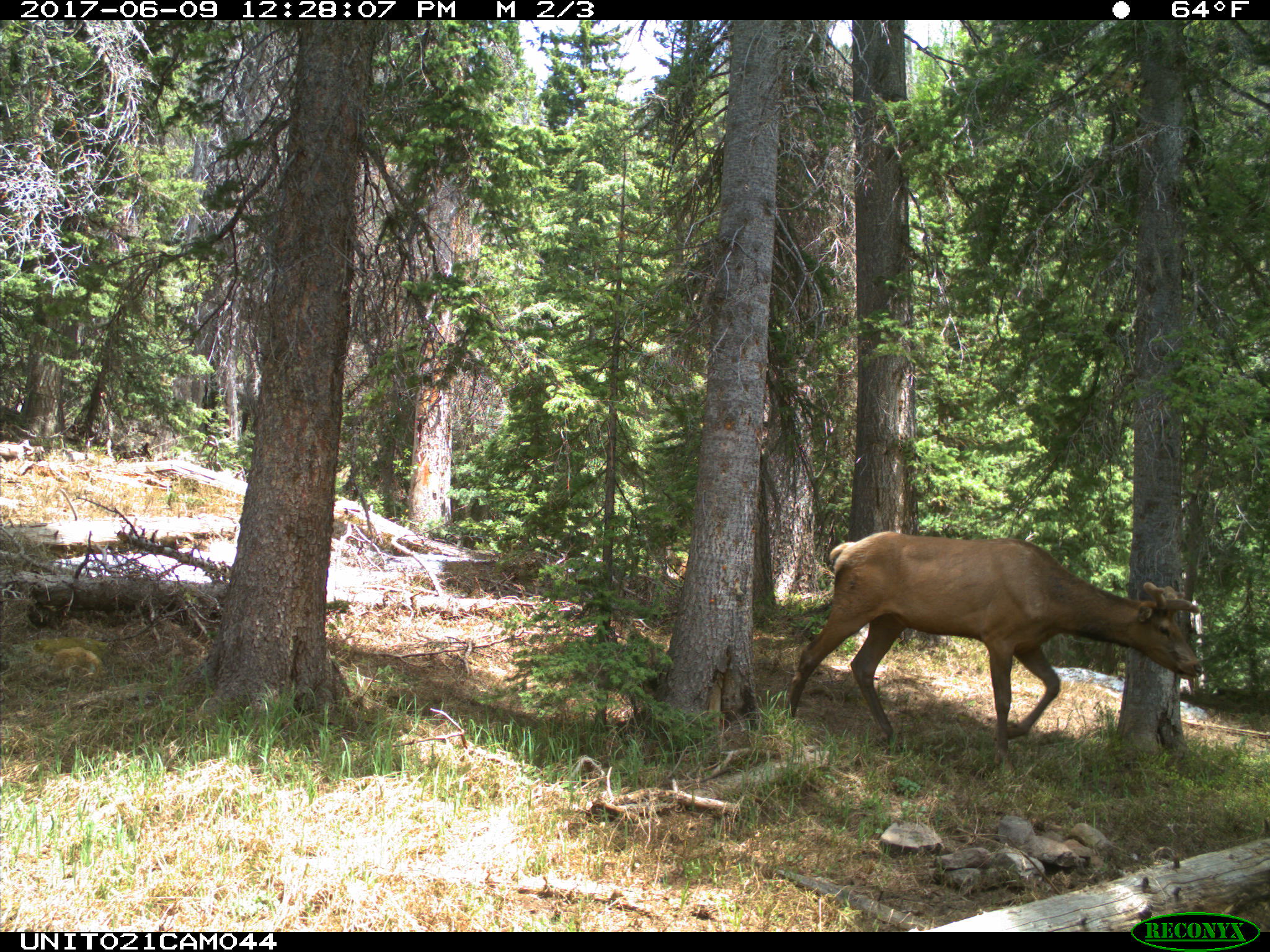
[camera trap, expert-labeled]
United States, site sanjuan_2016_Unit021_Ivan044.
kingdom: Animalia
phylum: Chordata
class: Mammalia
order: Artiodactyla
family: Cervidae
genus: Cervus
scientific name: Cervus elaphus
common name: red deer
Cervus elaphus (red deer).